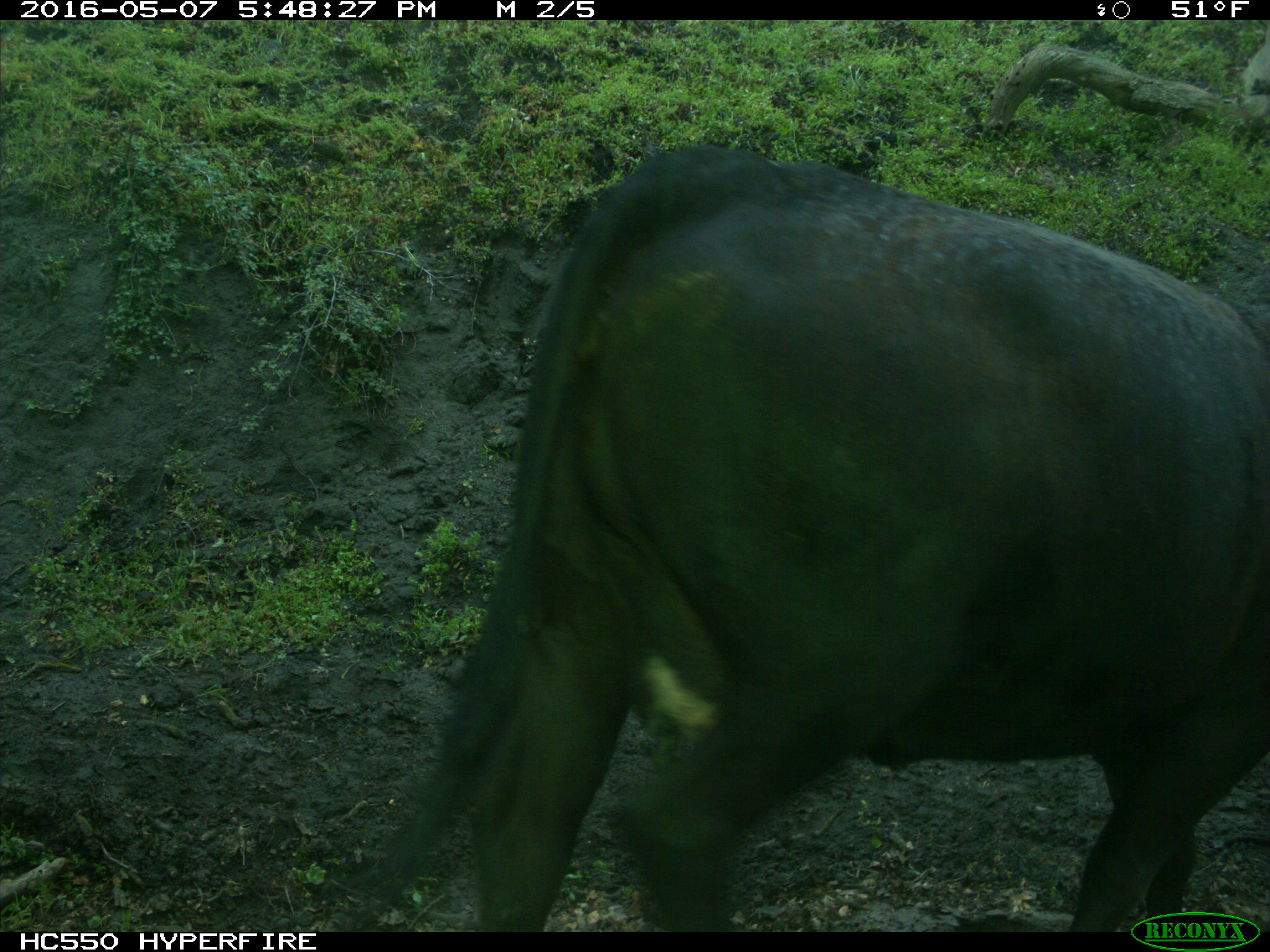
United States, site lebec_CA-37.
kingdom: Animalia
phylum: Chordata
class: Mammalia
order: Artiodactyla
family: Bovidae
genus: Bos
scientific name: Bos taurus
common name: domestic cow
Bos taurus (domestic cow).